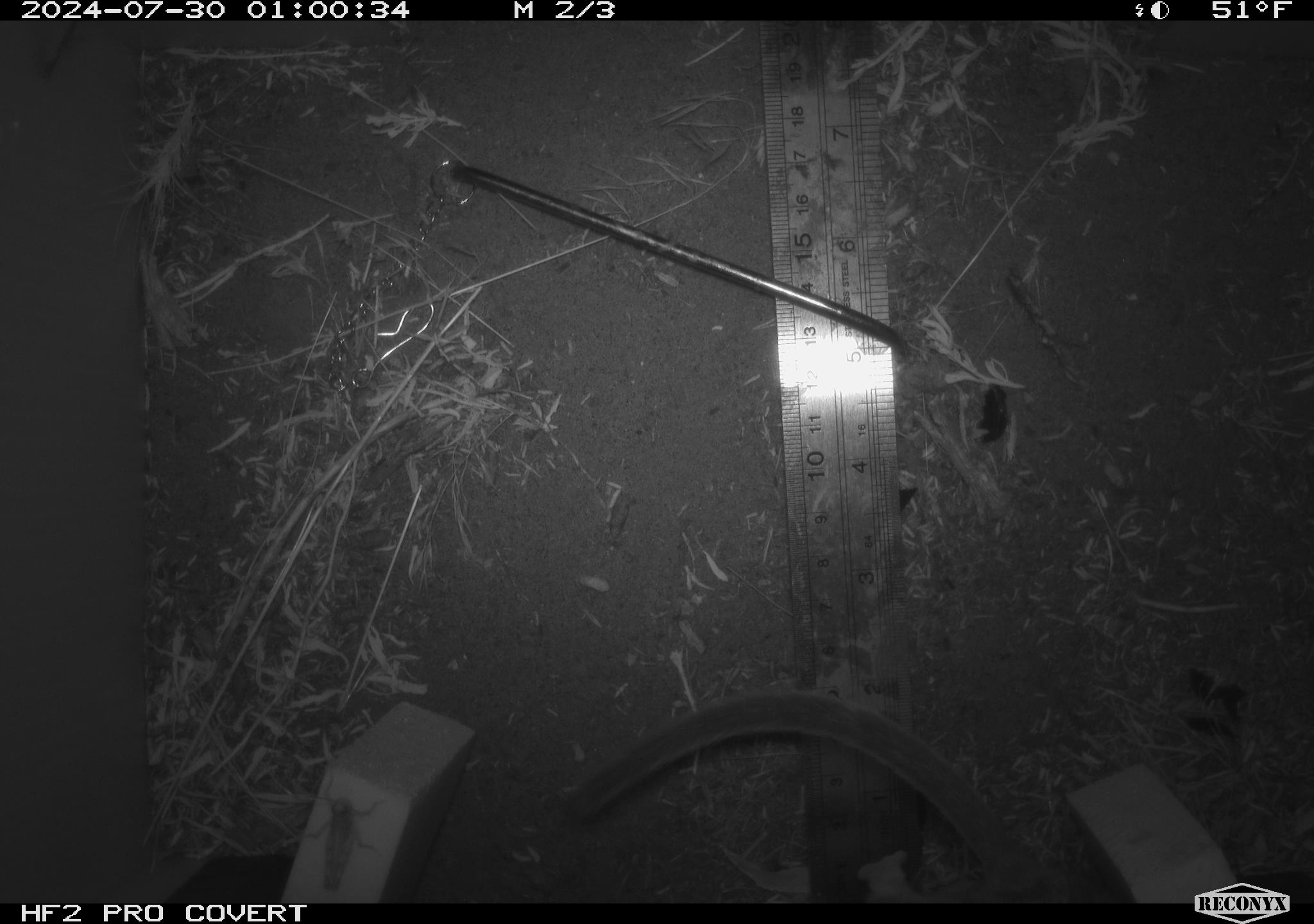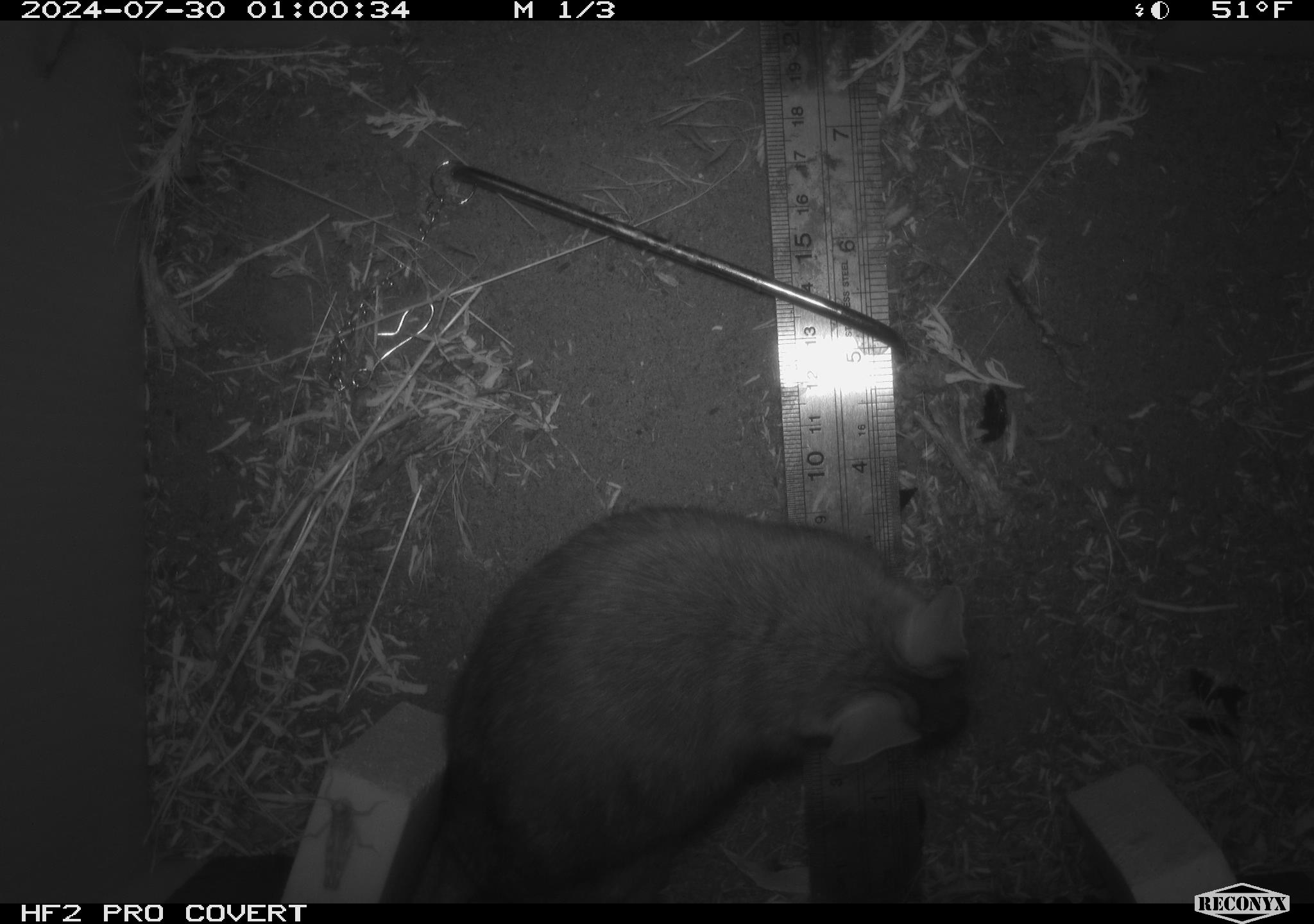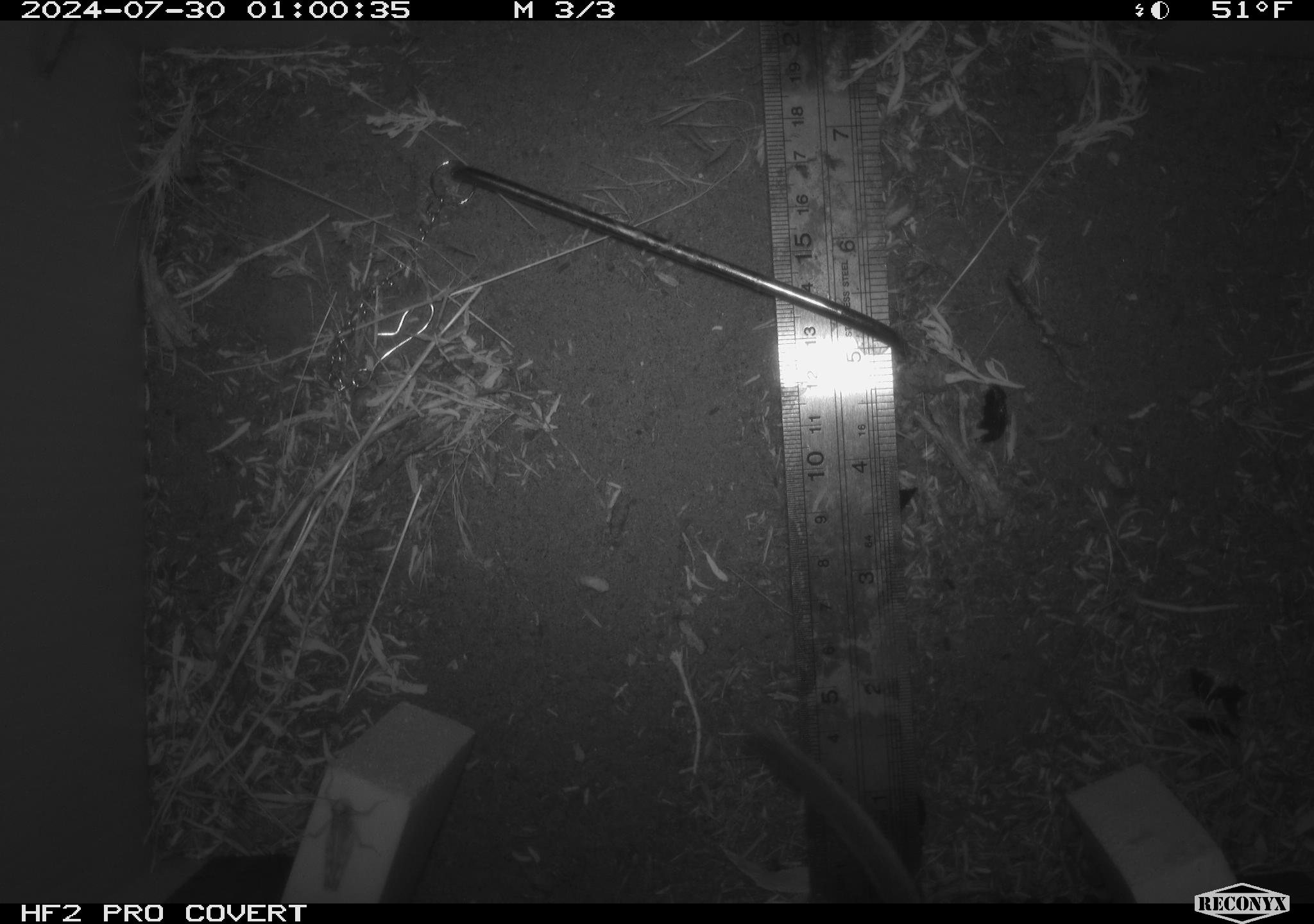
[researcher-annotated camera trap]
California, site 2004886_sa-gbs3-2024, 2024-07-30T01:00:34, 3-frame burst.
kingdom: Animalia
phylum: Chordata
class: Mammalia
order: Rodentia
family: Cricetidae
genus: Neotoma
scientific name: Neotoma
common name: pack rat or woodrat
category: neotoma species